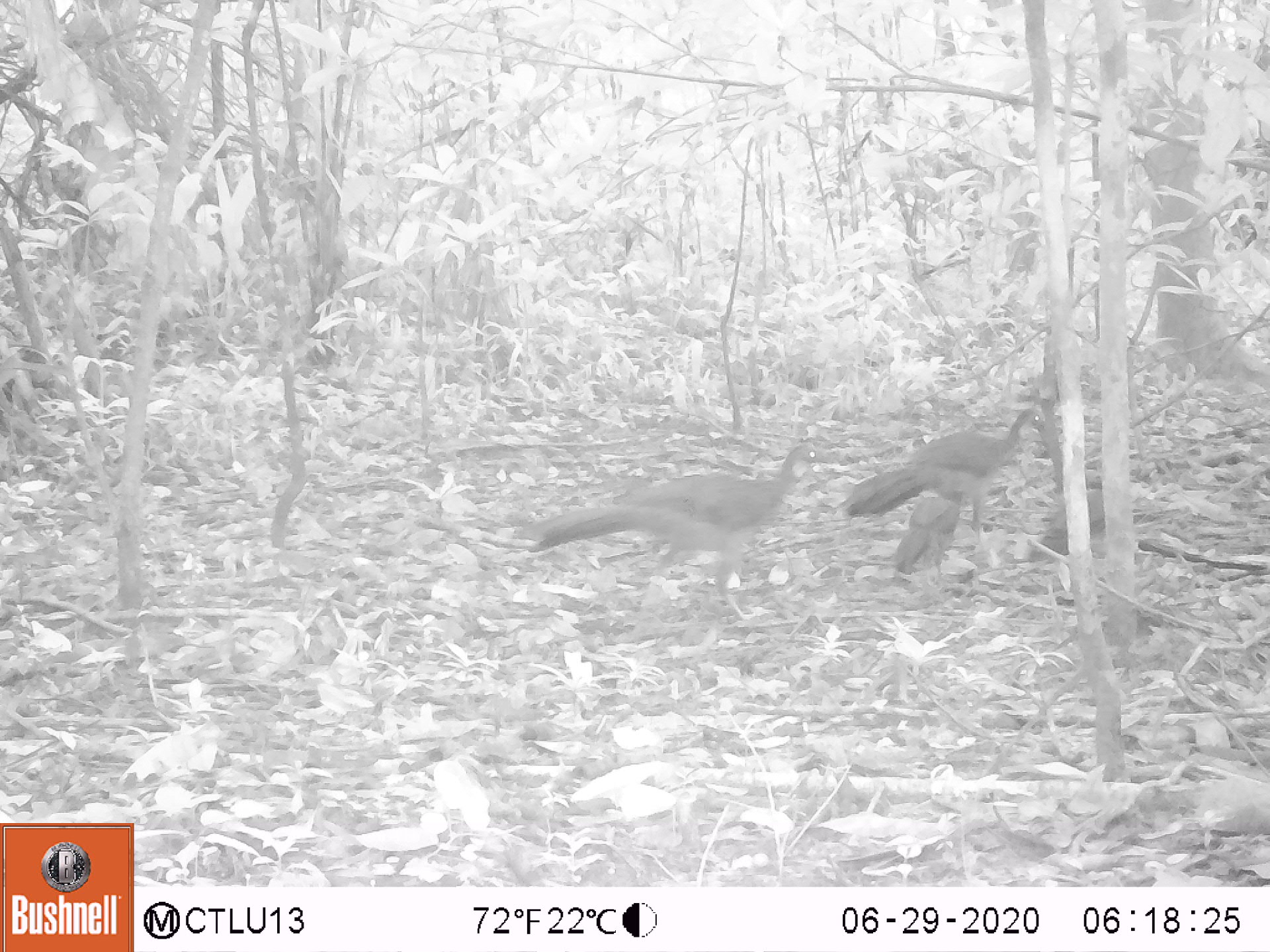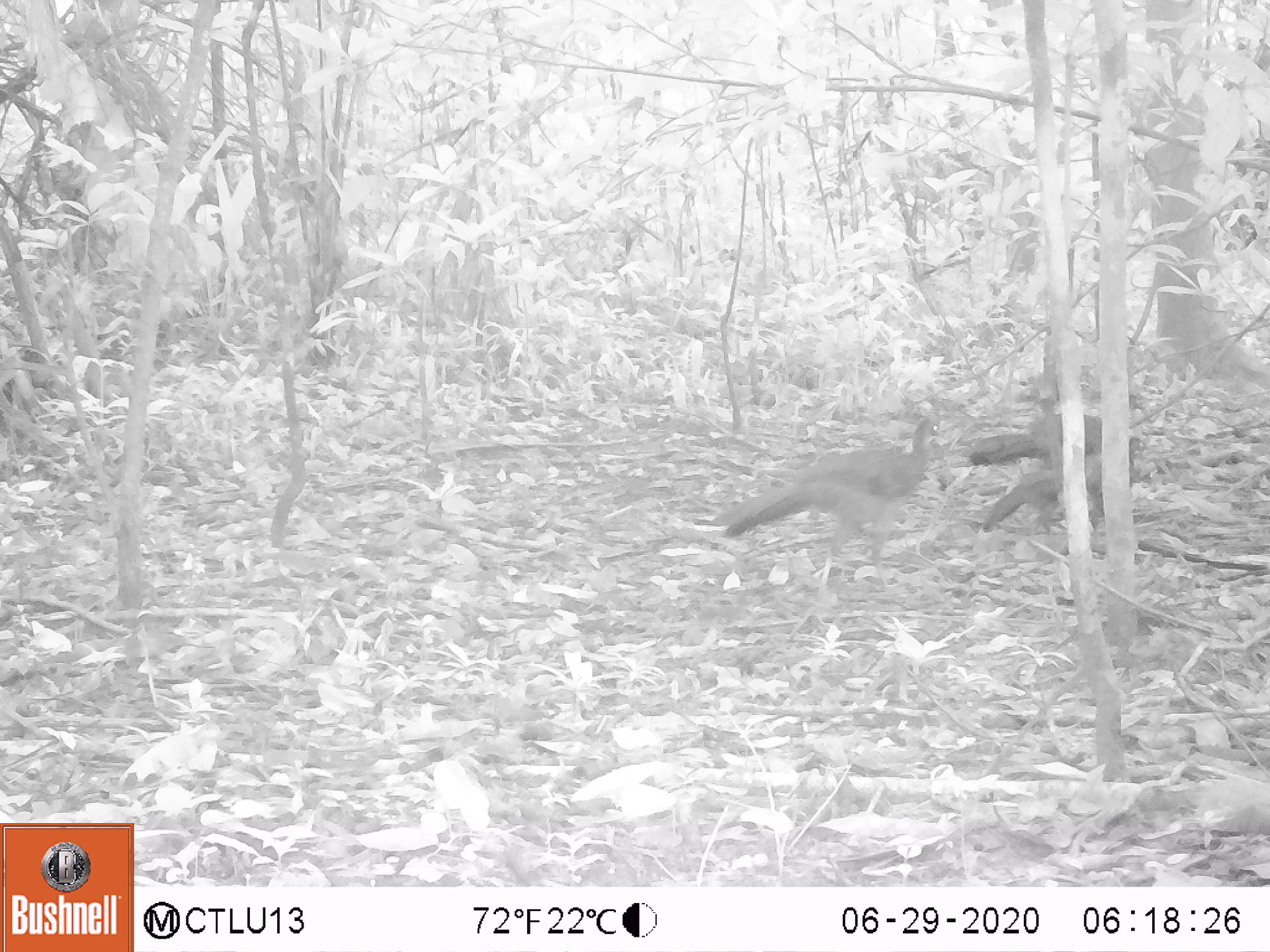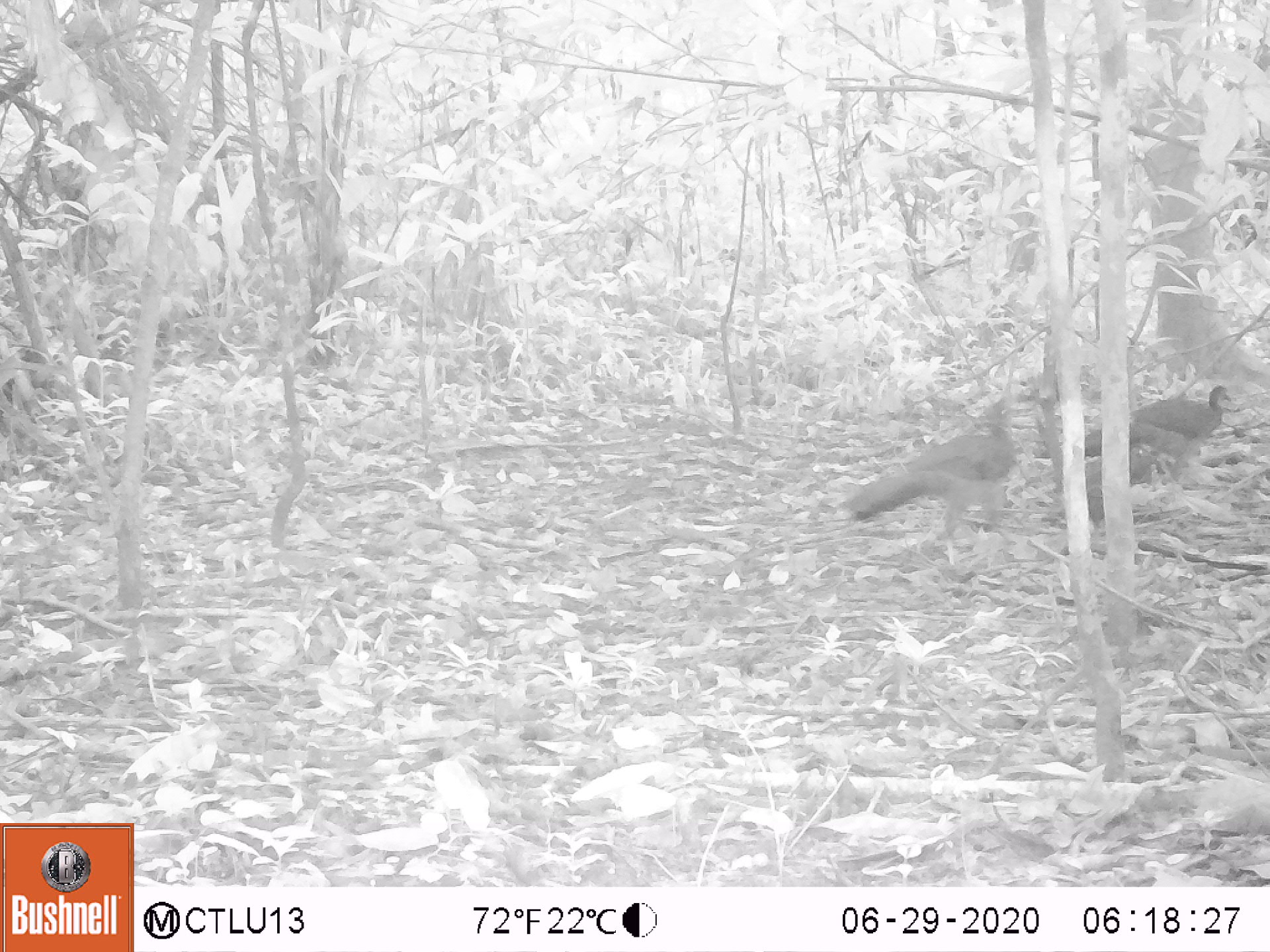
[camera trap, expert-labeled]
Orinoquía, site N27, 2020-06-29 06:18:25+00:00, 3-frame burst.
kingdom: Animalia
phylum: Chordata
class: Aves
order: Galliformes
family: Cracidae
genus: Penelope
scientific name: Penelope jacquacu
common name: spix's guan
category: spixs guan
Spixs guan (spix's guan) (Penelope jacquacu).